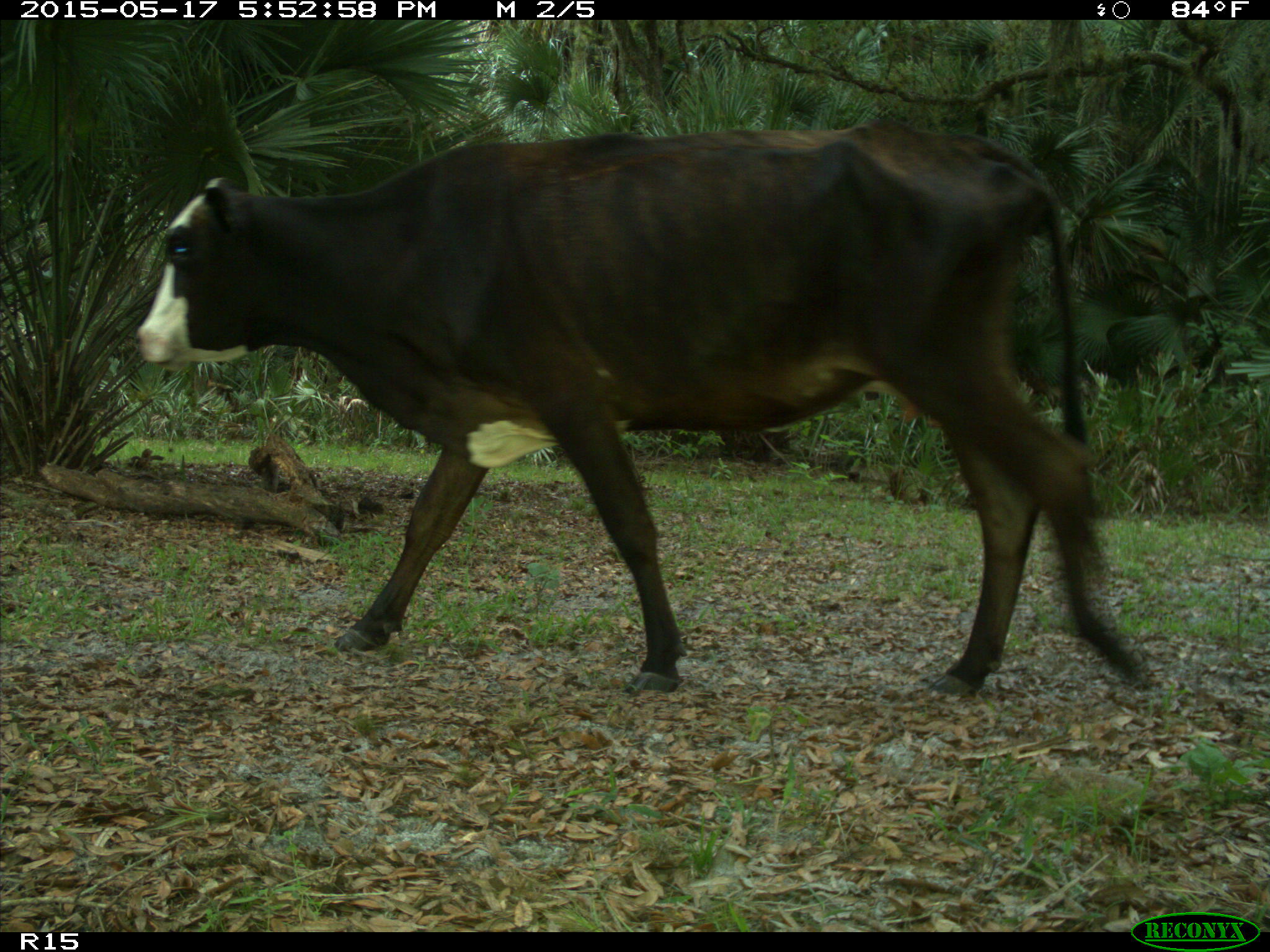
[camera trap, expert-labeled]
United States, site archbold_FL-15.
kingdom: Animalia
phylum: Chordata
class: Mammalia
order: Artiodactyla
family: Bovidae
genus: Bos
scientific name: Bos taurus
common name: domestic cow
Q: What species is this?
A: Bos taurus (domestic cow).